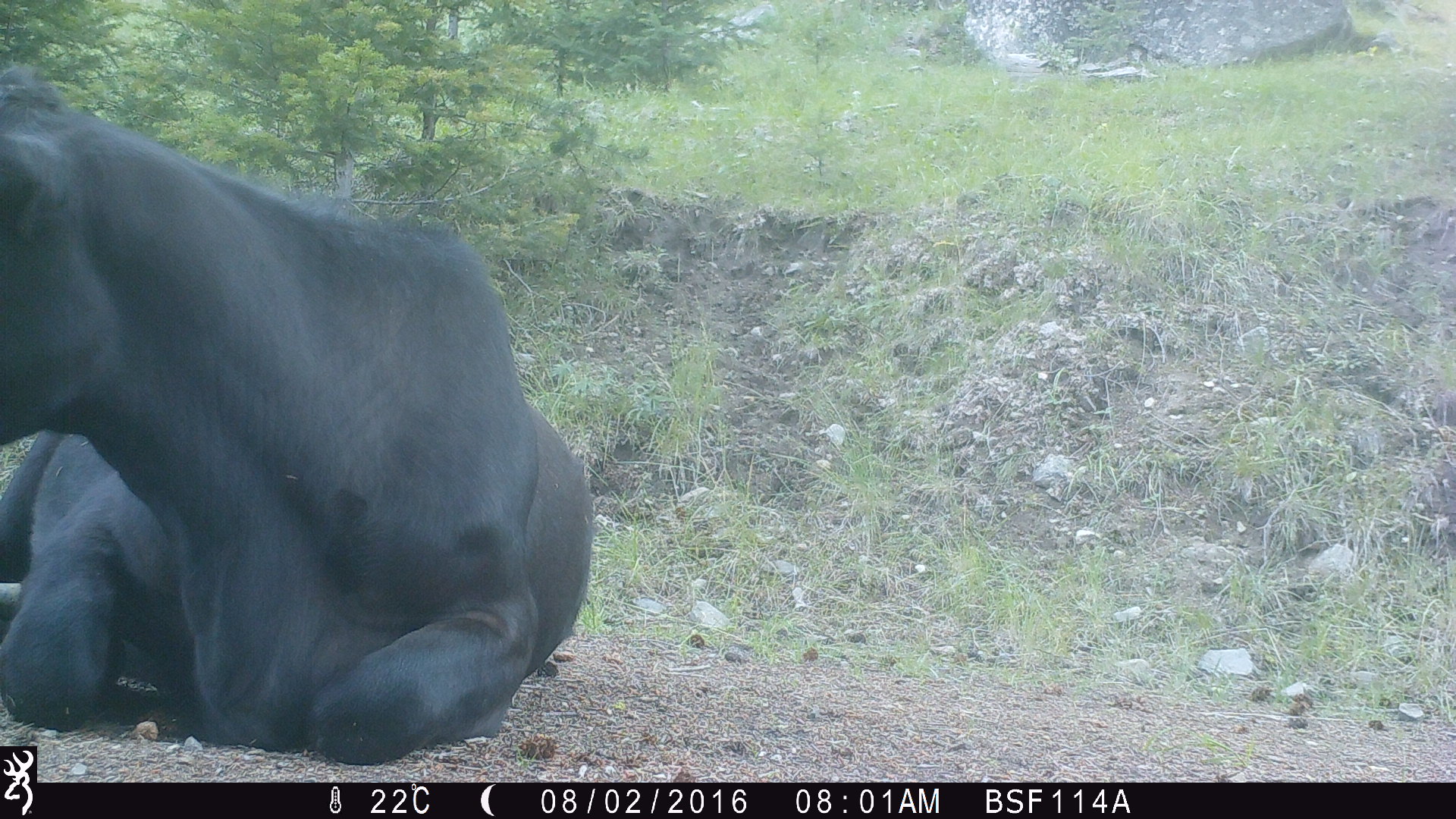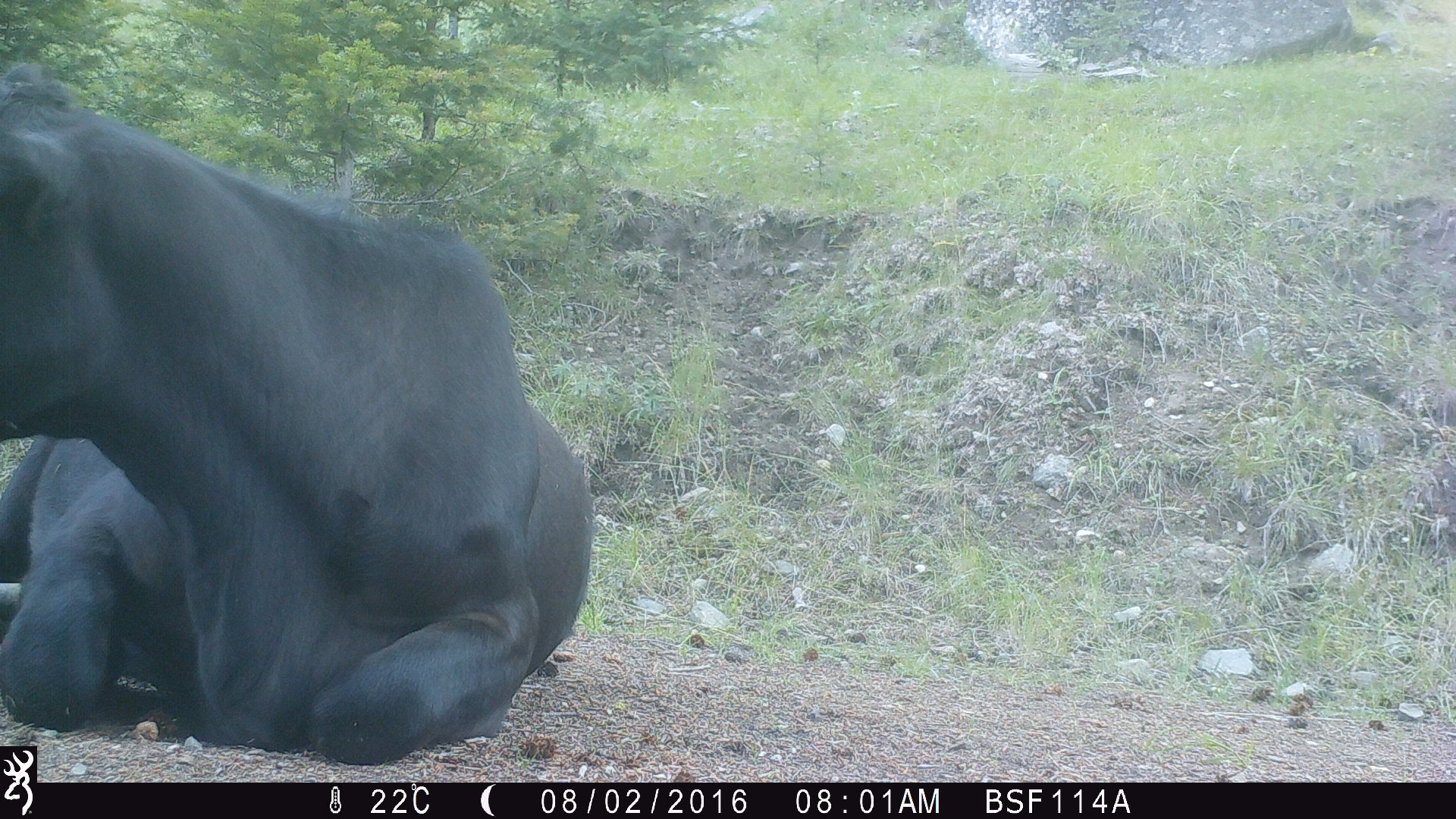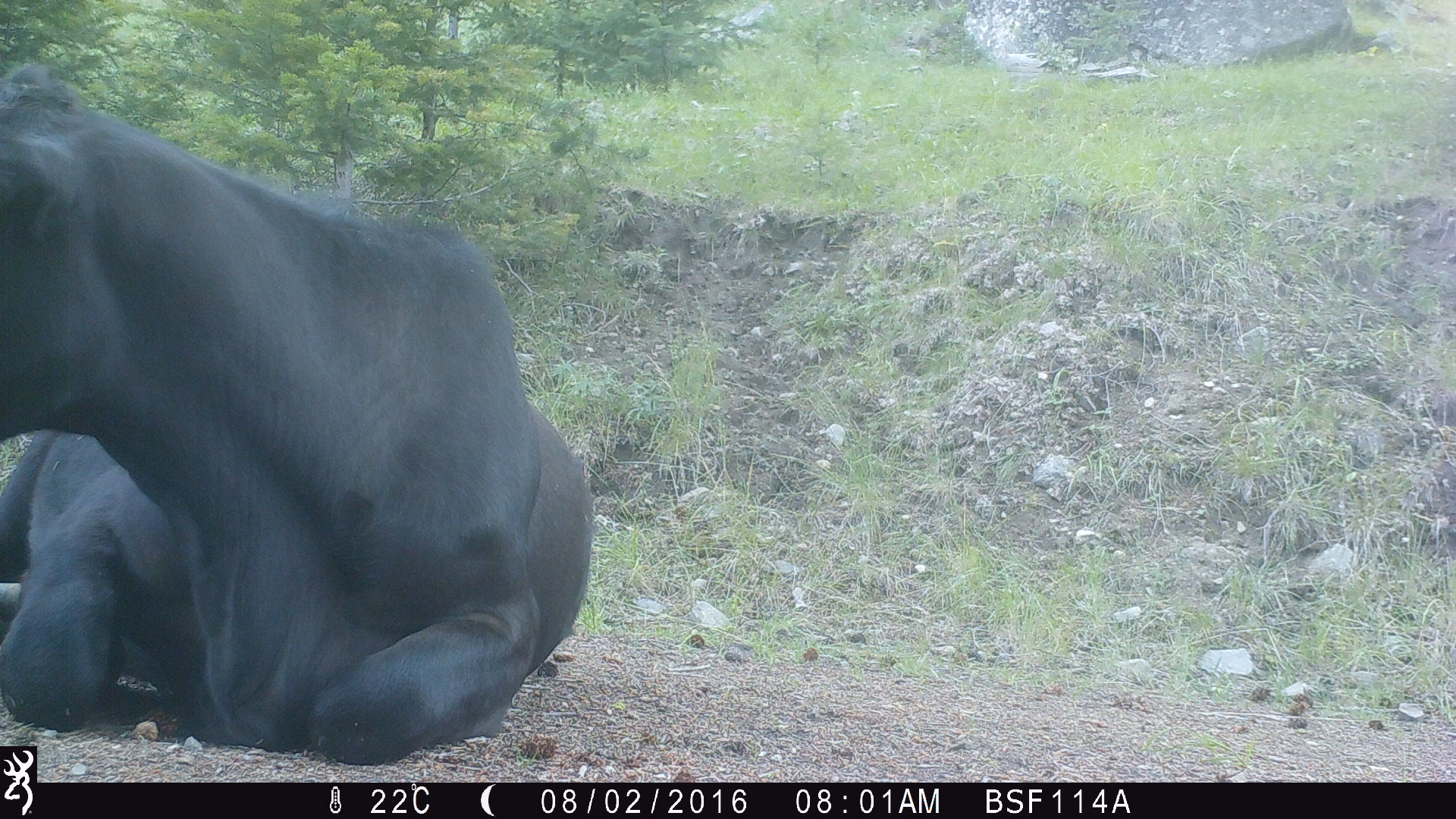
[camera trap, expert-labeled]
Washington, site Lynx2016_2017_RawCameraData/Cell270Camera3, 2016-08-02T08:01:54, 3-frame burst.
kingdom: Animalia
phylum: Chordata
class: Mammalia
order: Artiodactyla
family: Bovidae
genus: Bos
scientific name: Bos taurus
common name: domestic cattle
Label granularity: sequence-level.